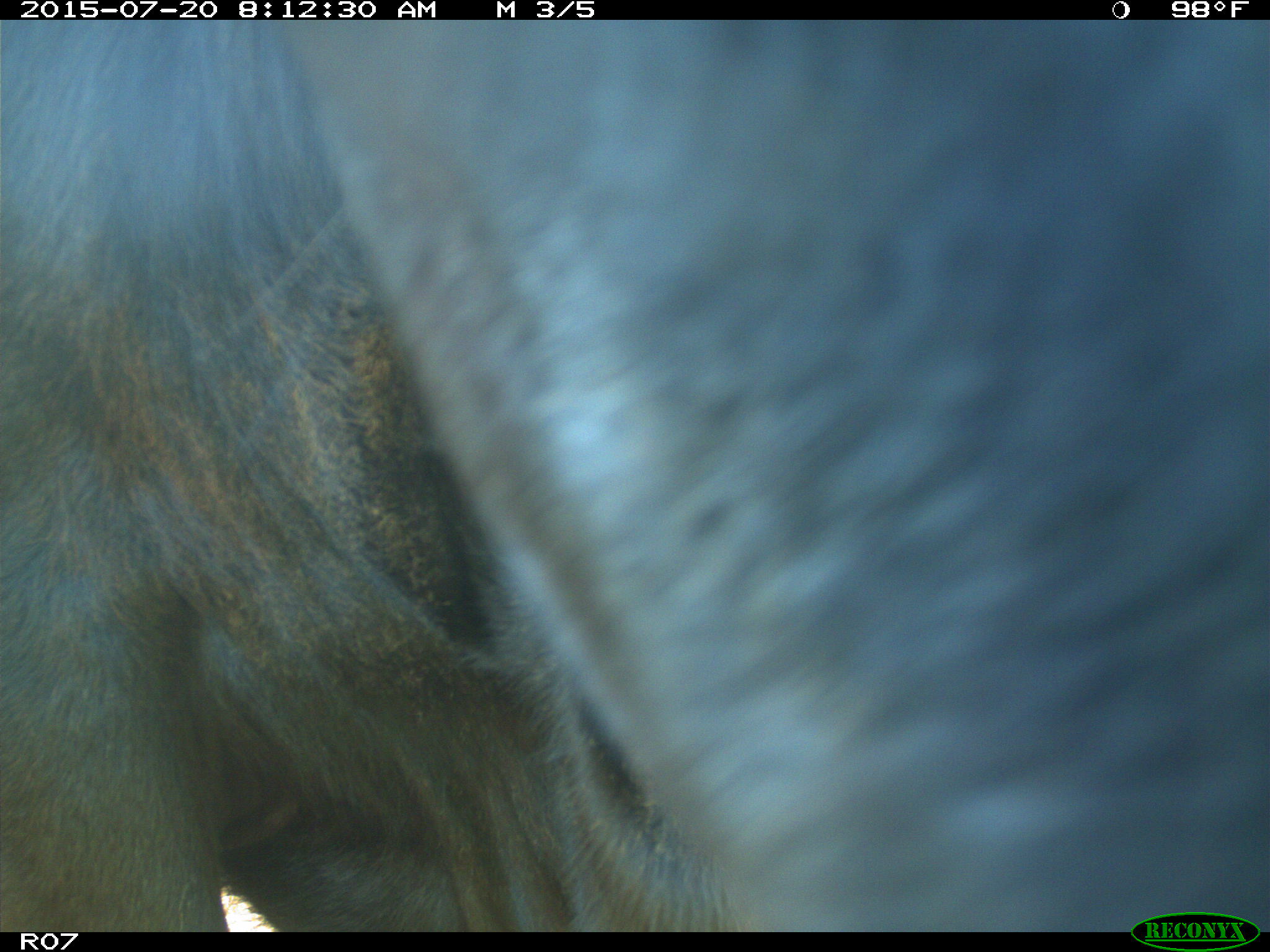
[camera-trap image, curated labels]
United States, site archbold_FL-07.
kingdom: Animalia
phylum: Chordata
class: Mammalia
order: Artiodactyla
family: Bovidae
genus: Bos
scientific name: Bos taurus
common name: domestic cow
Bos taurus (domestic cow).